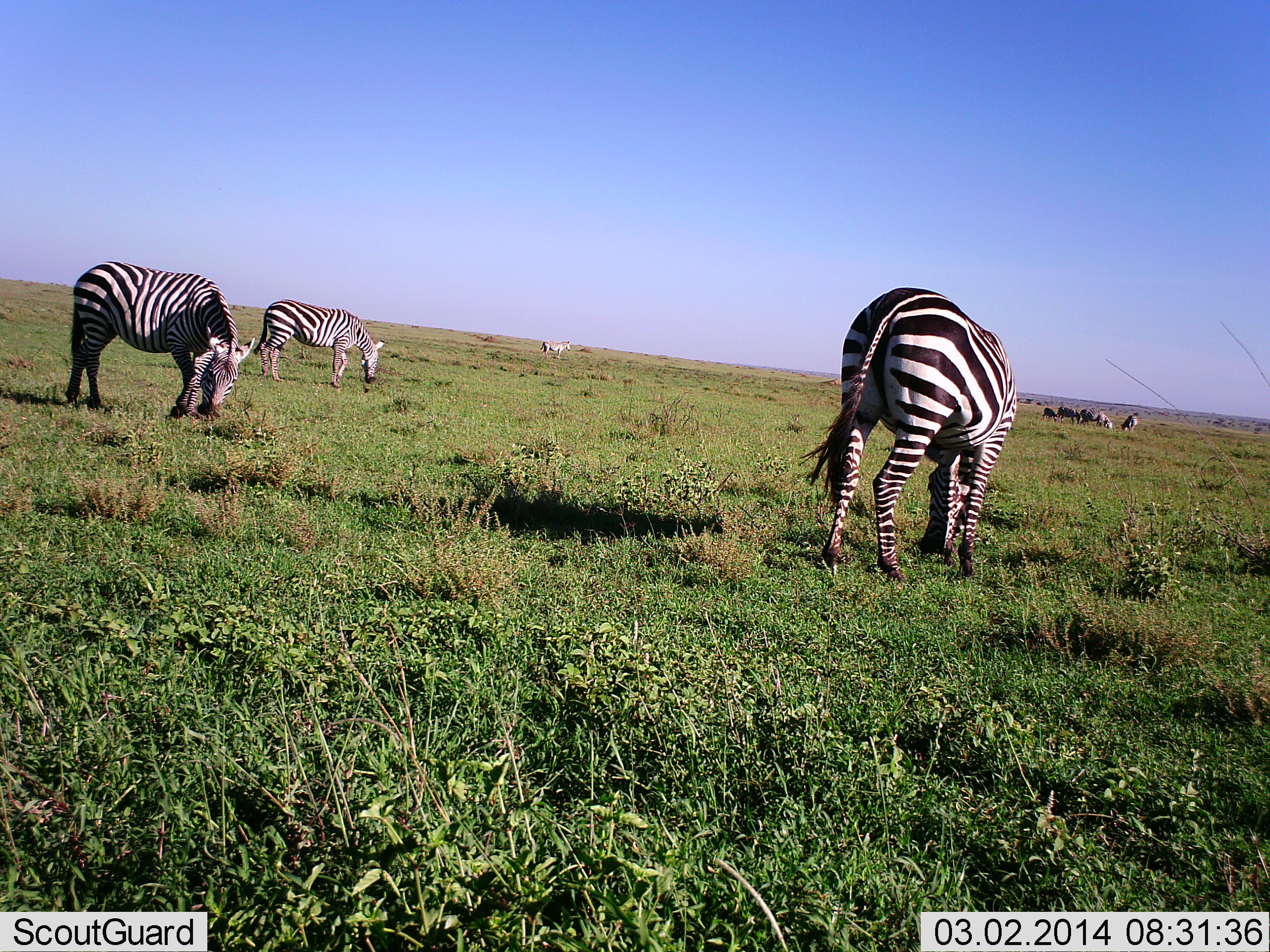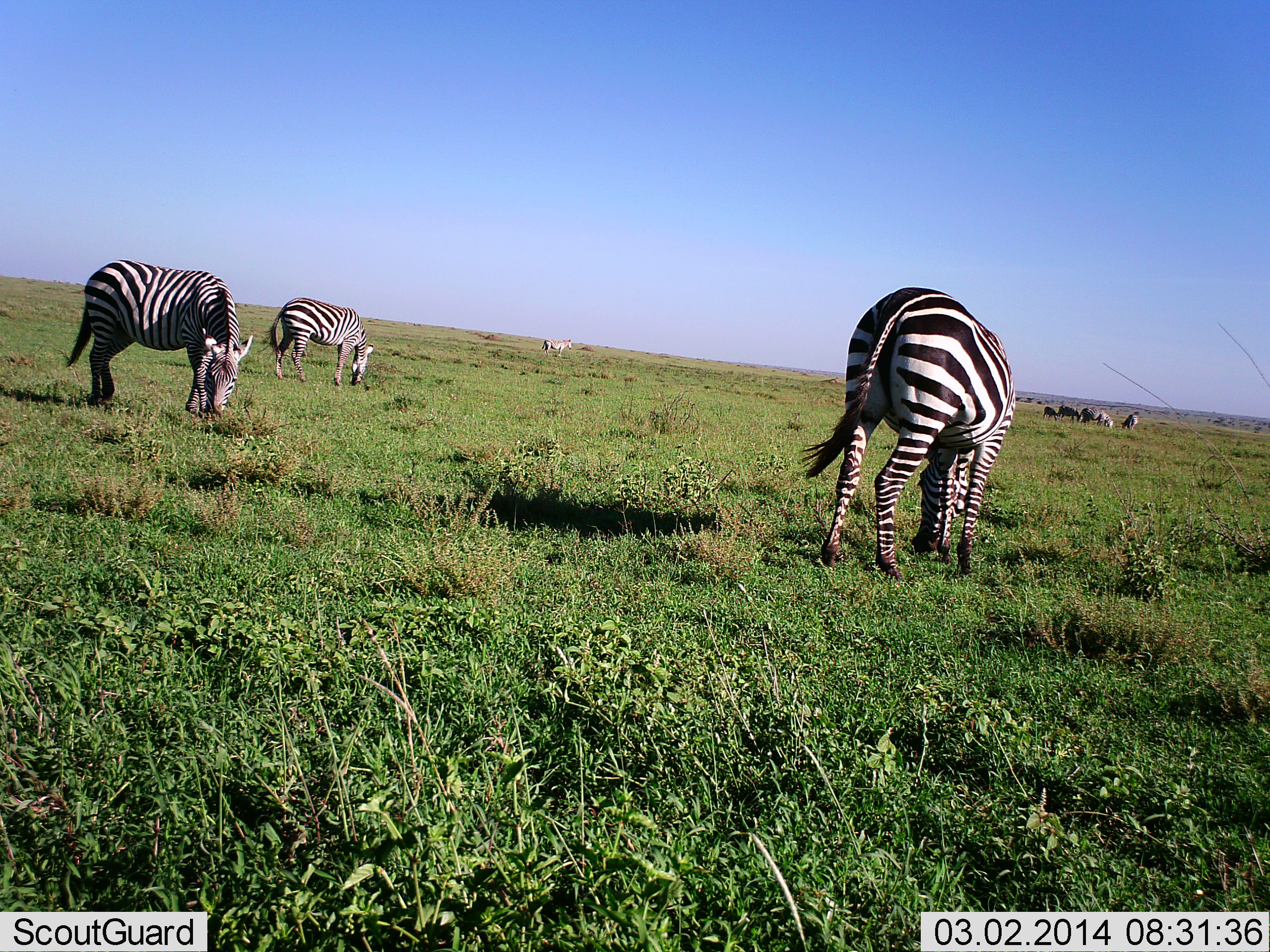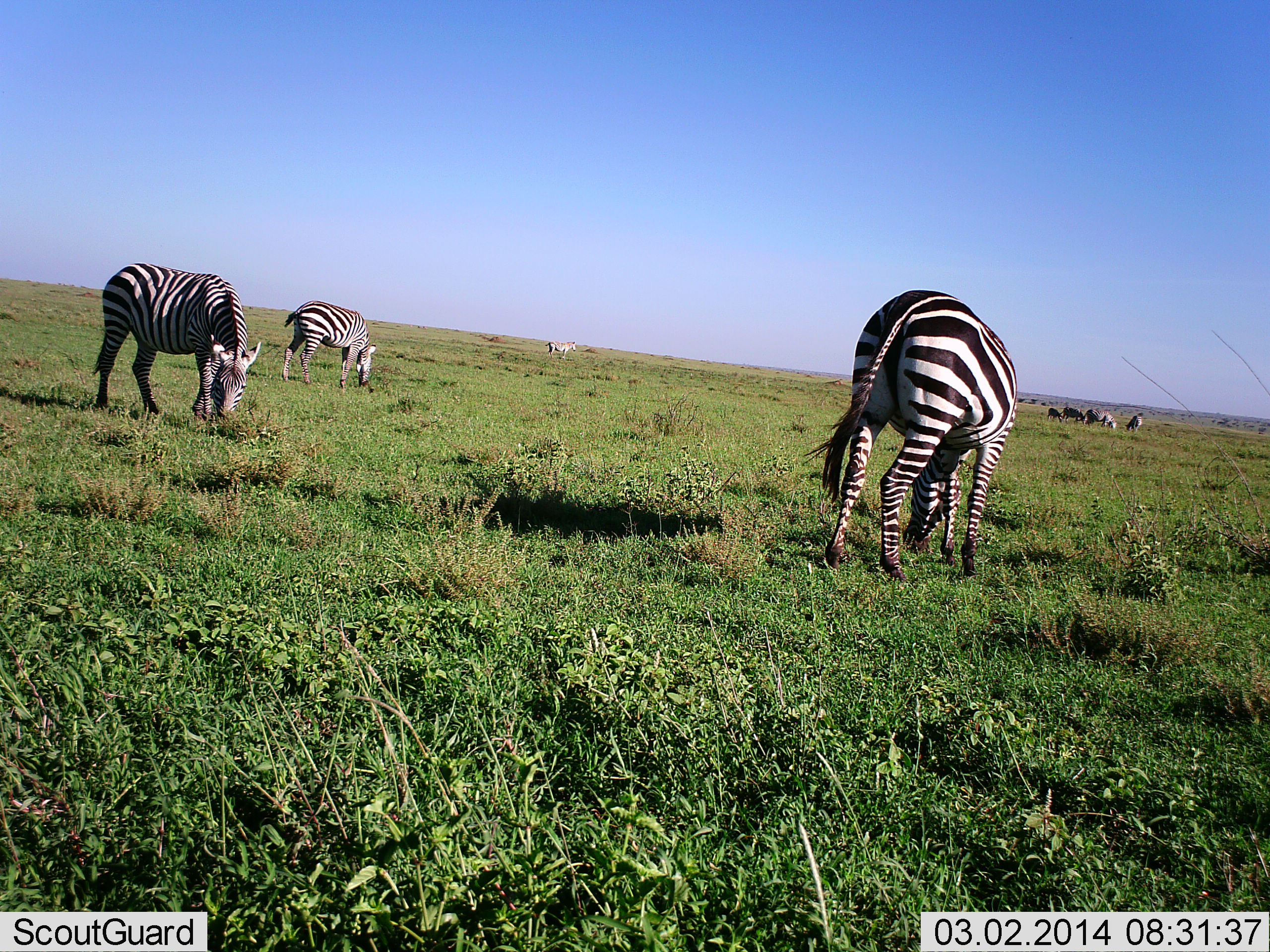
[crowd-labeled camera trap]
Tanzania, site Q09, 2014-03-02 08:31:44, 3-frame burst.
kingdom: Animalia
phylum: Chordata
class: Mammalia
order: Perissodactyla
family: Equidae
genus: Equus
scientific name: Equus quagga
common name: plains zebra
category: zebra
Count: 8.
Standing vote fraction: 36%.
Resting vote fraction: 0%.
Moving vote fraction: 0%.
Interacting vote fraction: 0%.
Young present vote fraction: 9%.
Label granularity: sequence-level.